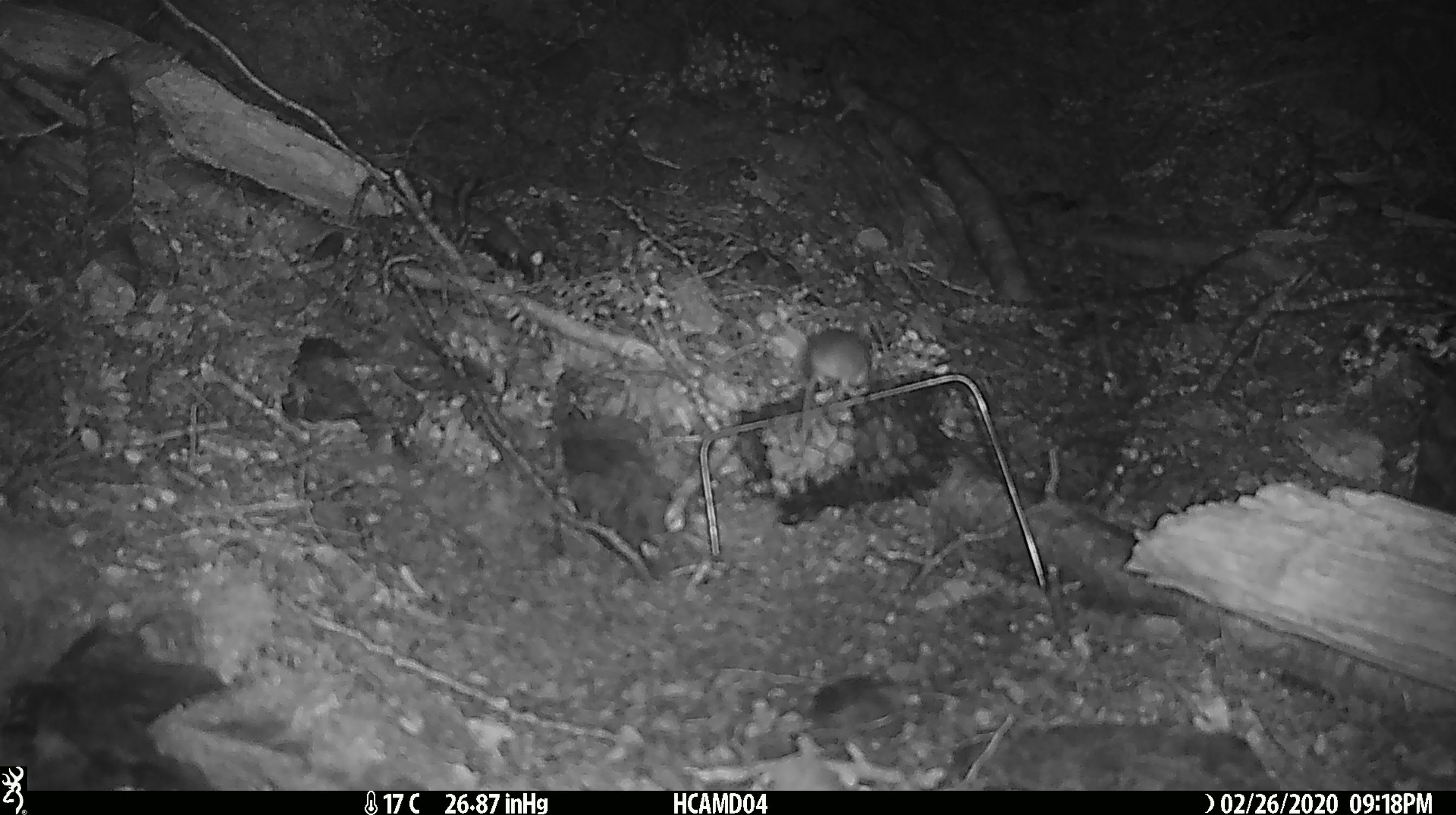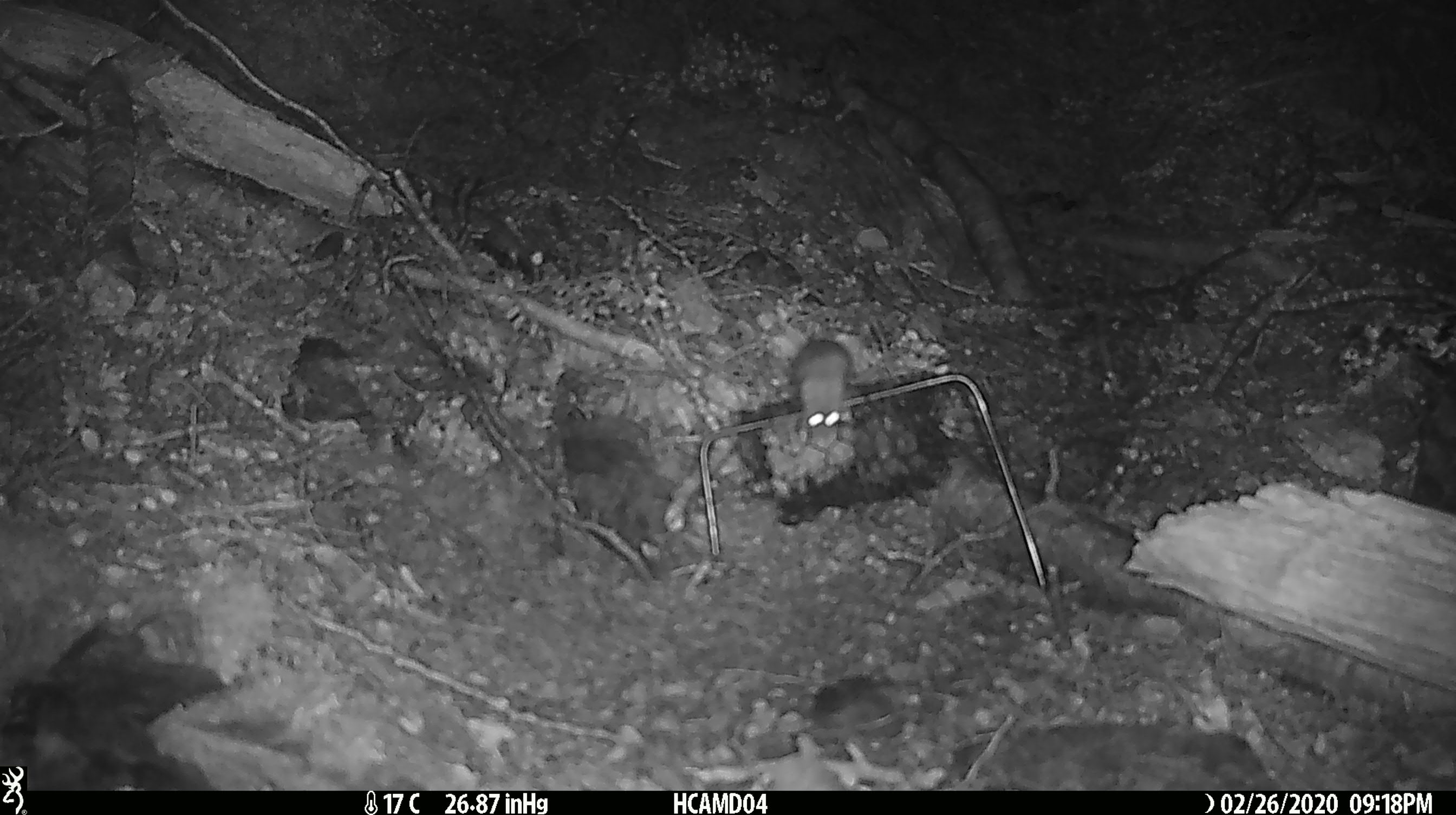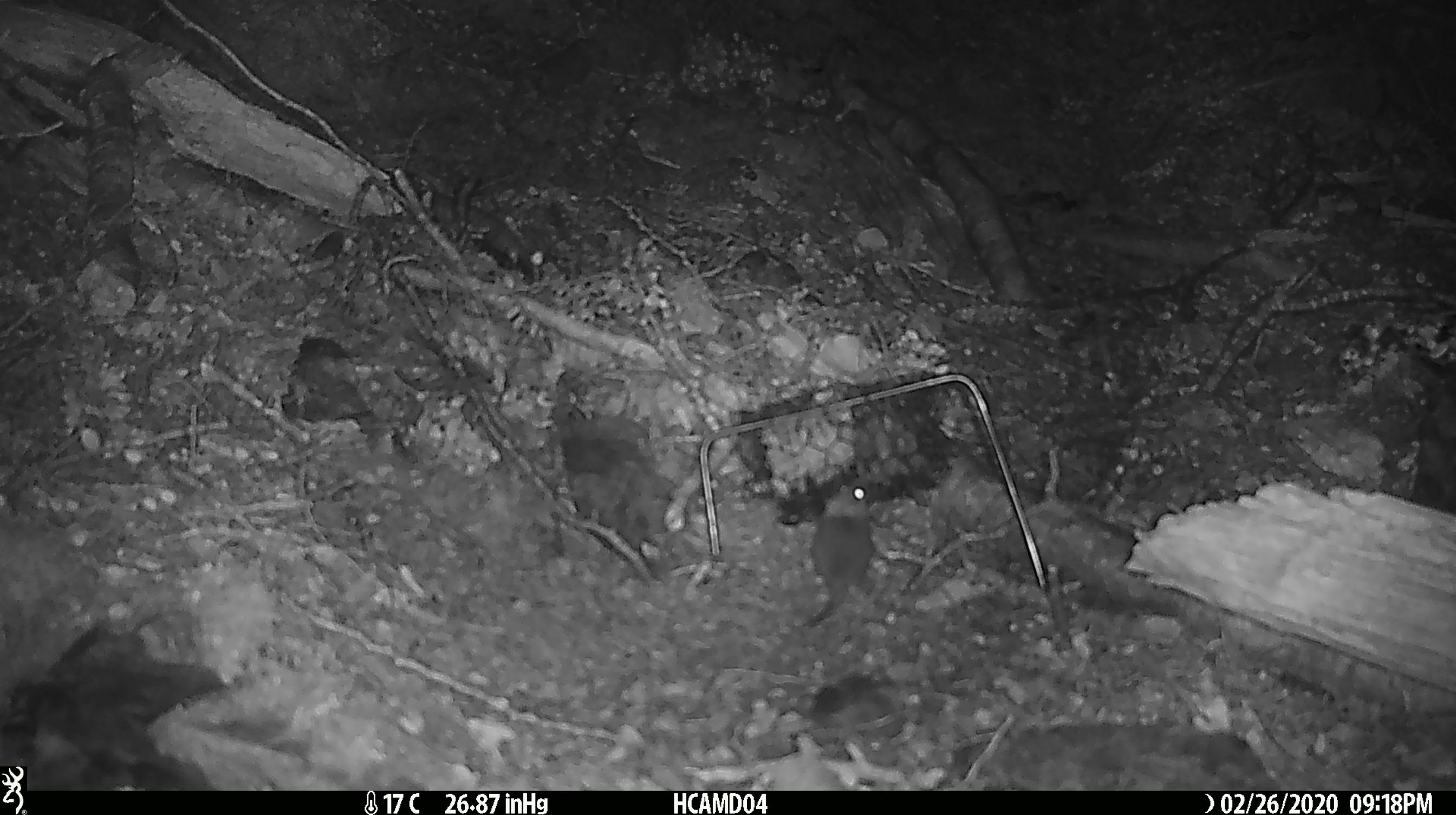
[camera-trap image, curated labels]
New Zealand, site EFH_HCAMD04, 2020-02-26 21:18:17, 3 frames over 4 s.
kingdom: Animalia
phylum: Chordata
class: Mammalia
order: Rodentia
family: Muridae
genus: Mus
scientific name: Mus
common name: mouse